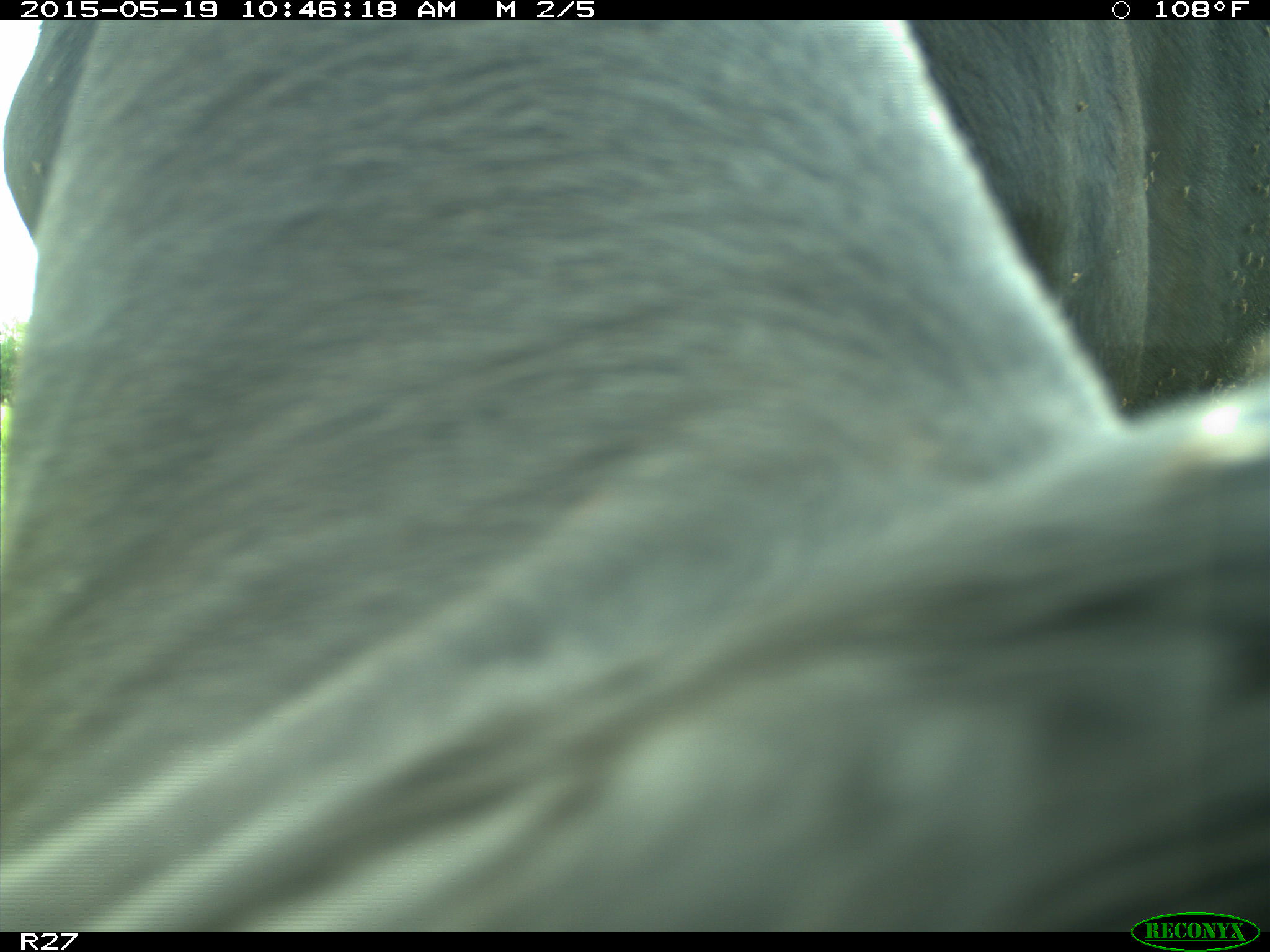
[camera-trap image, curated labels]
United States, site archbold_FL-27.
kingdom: Animalia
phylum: Chordata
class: Mammalia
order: Artiodactyla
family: Bovidae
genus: Bos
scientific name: Bos taurus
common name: domestic cow